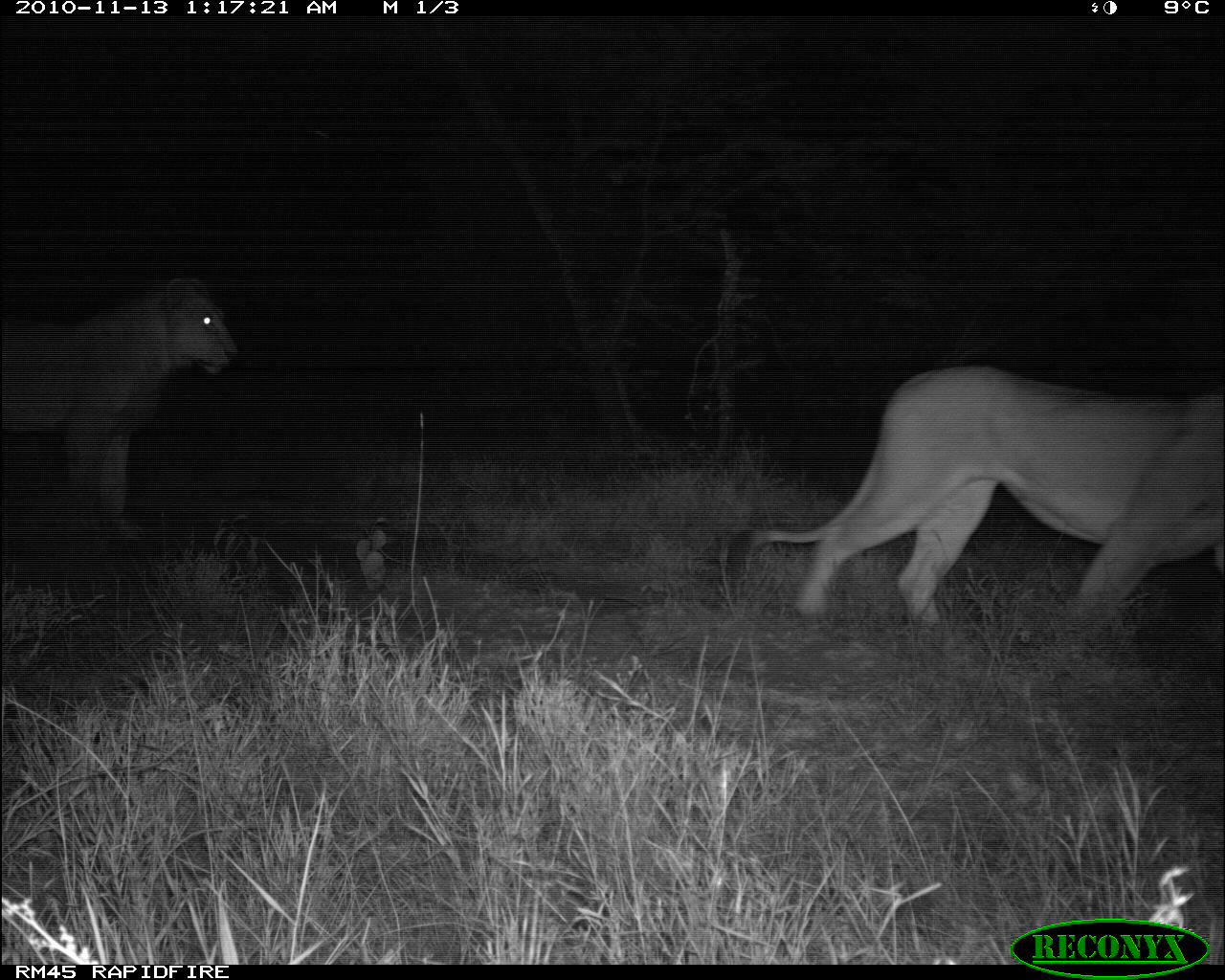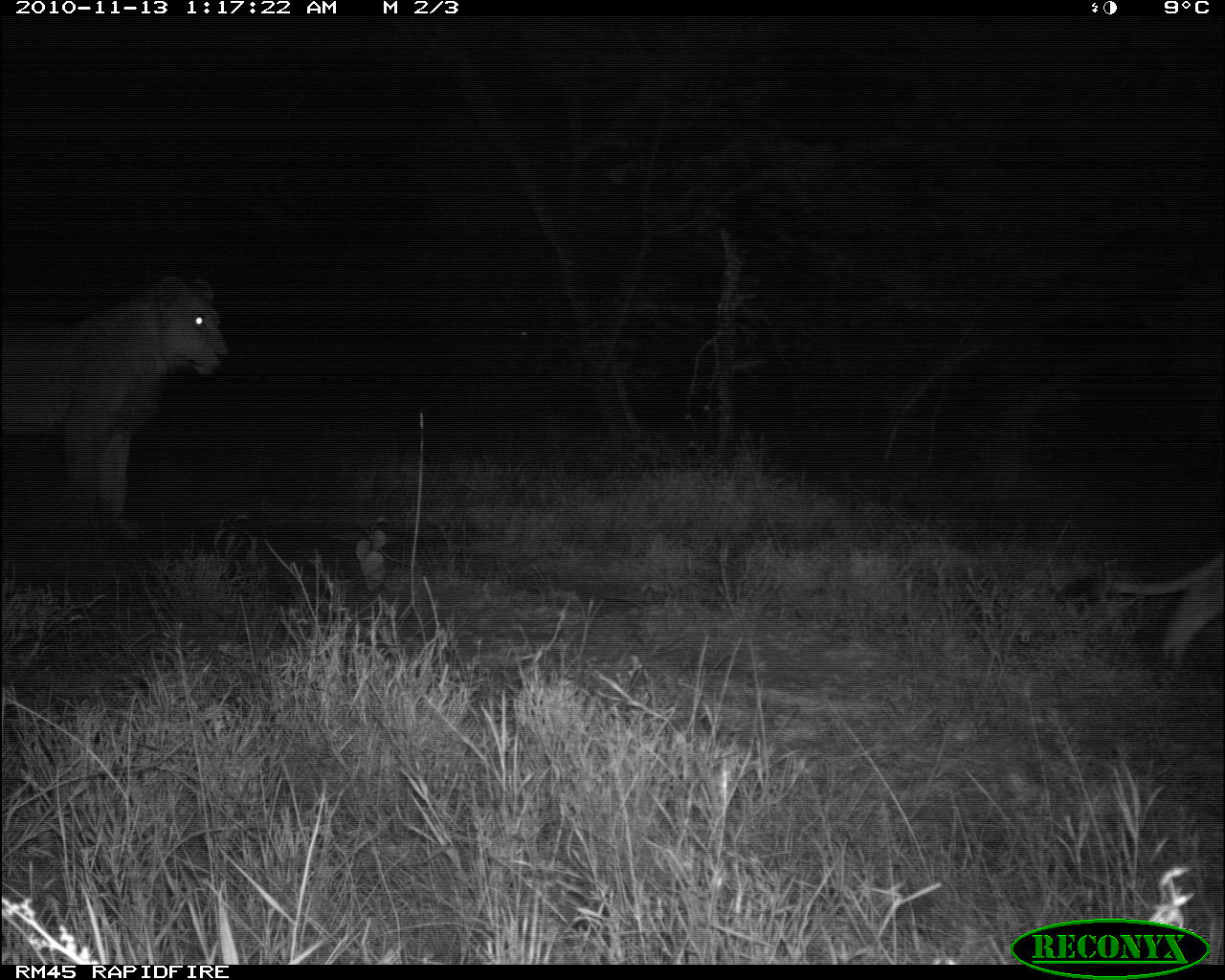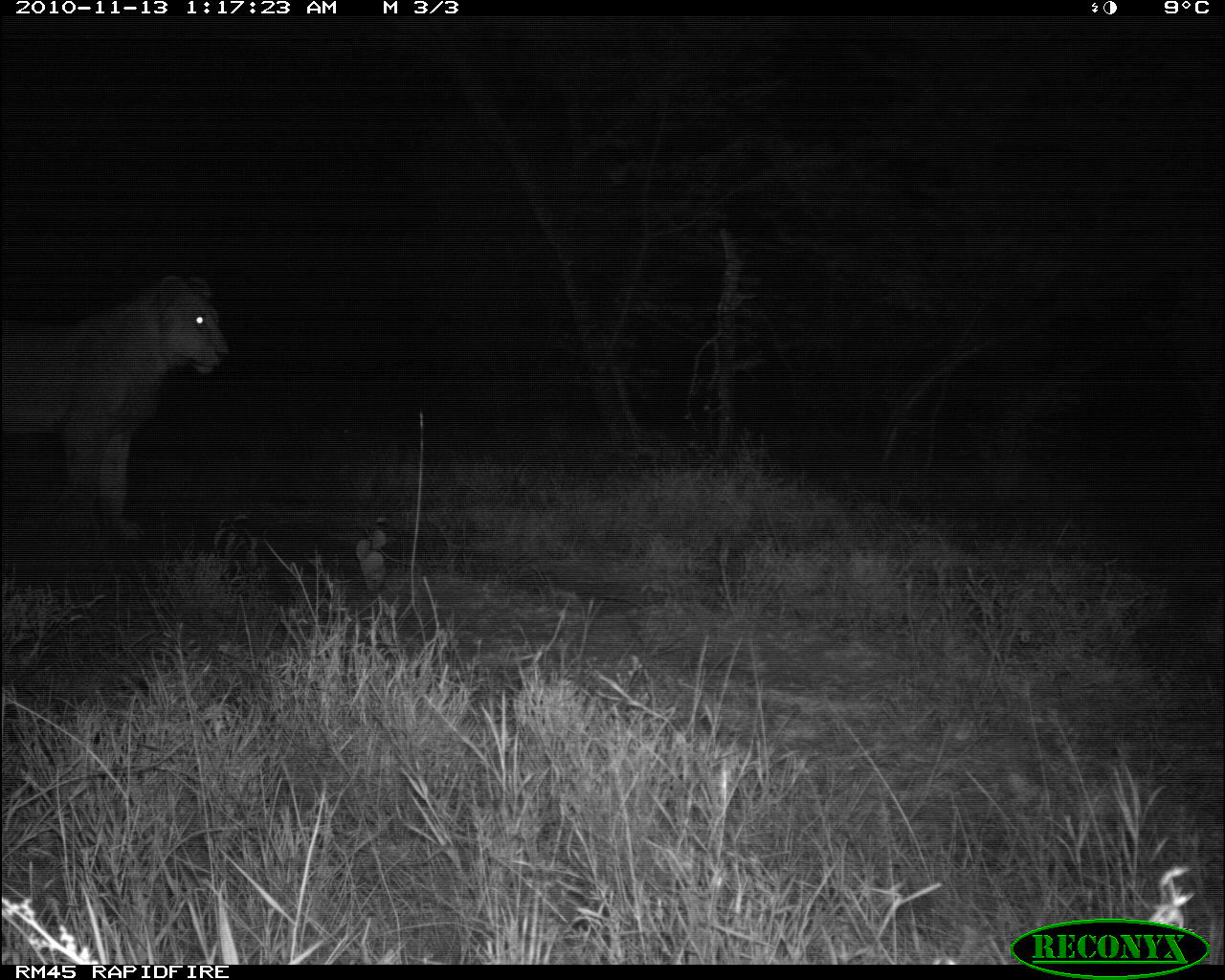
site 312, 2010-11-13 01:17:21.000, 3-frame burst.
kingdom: Animalia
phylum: Chordata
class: Mammalia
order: Carnivora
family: Felidae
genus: Panthera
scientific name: Panthera leo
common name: lion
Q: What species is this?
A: Panthera leo (lion).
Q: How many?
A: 2.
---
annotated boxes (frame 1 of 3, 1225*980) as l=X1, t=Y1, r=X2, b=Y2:
panthera leo: l=722, t=362, r=1225, b=631; l=0, t=269, r=241, b=541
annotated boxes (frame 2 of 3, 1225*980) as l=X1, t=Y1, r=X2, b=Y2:
panthera leo: l=1, t=273, r=228, b=540; l=1052, t=551, r=1224, b=668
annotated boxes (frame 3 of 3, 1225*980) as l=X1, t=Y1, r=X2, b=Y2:
panthera leo: l=1, t=273, r=232, b=548